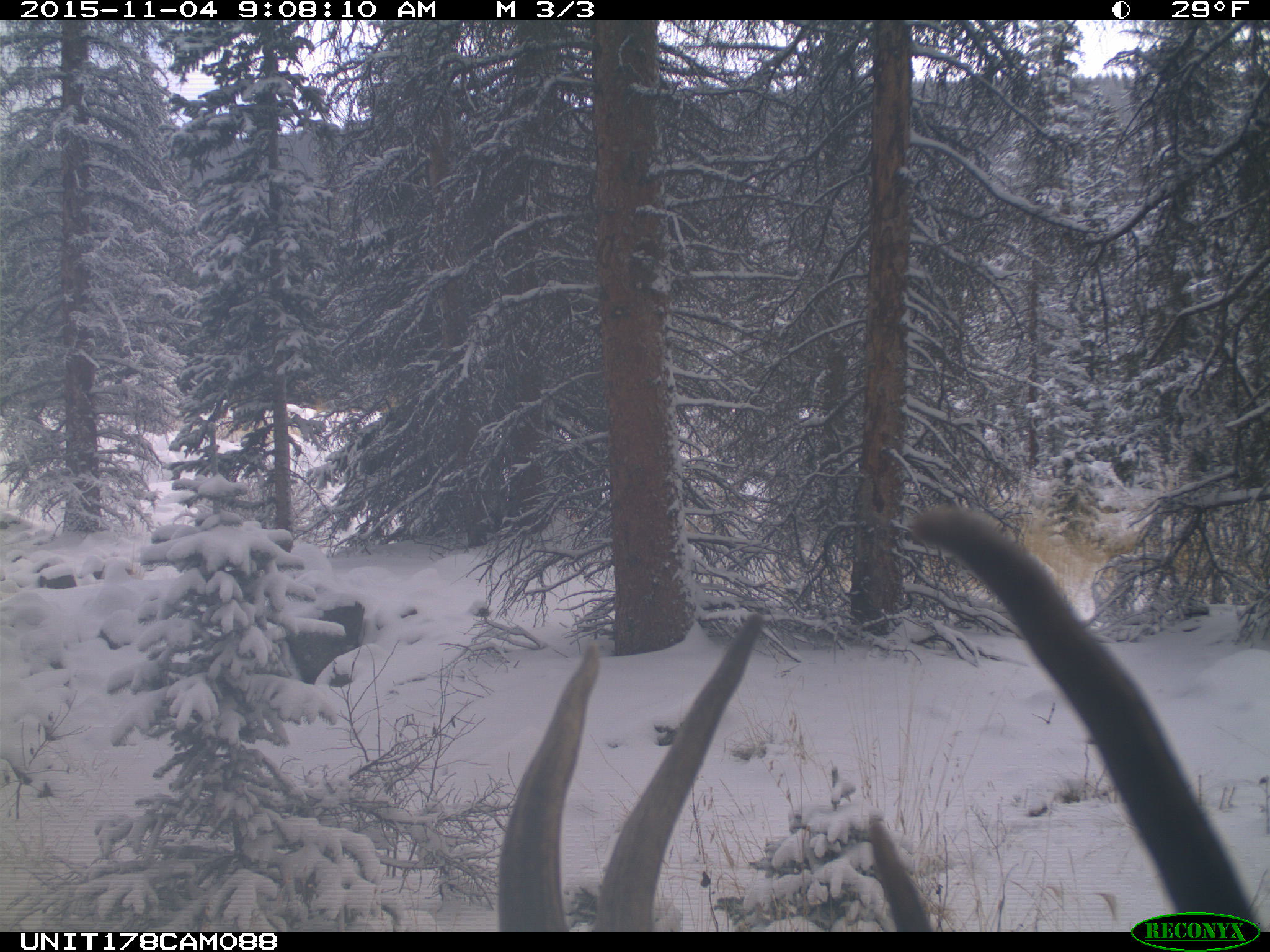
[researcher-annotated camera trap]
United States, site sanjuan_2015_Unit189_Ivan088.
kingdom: Animalia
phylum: Chordata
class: Mammalia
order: Artiodactyla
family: Cervidae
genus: Cervus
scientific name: Cervus elaphus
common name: red deer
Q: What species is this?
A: Cervus elaphus (red deer).